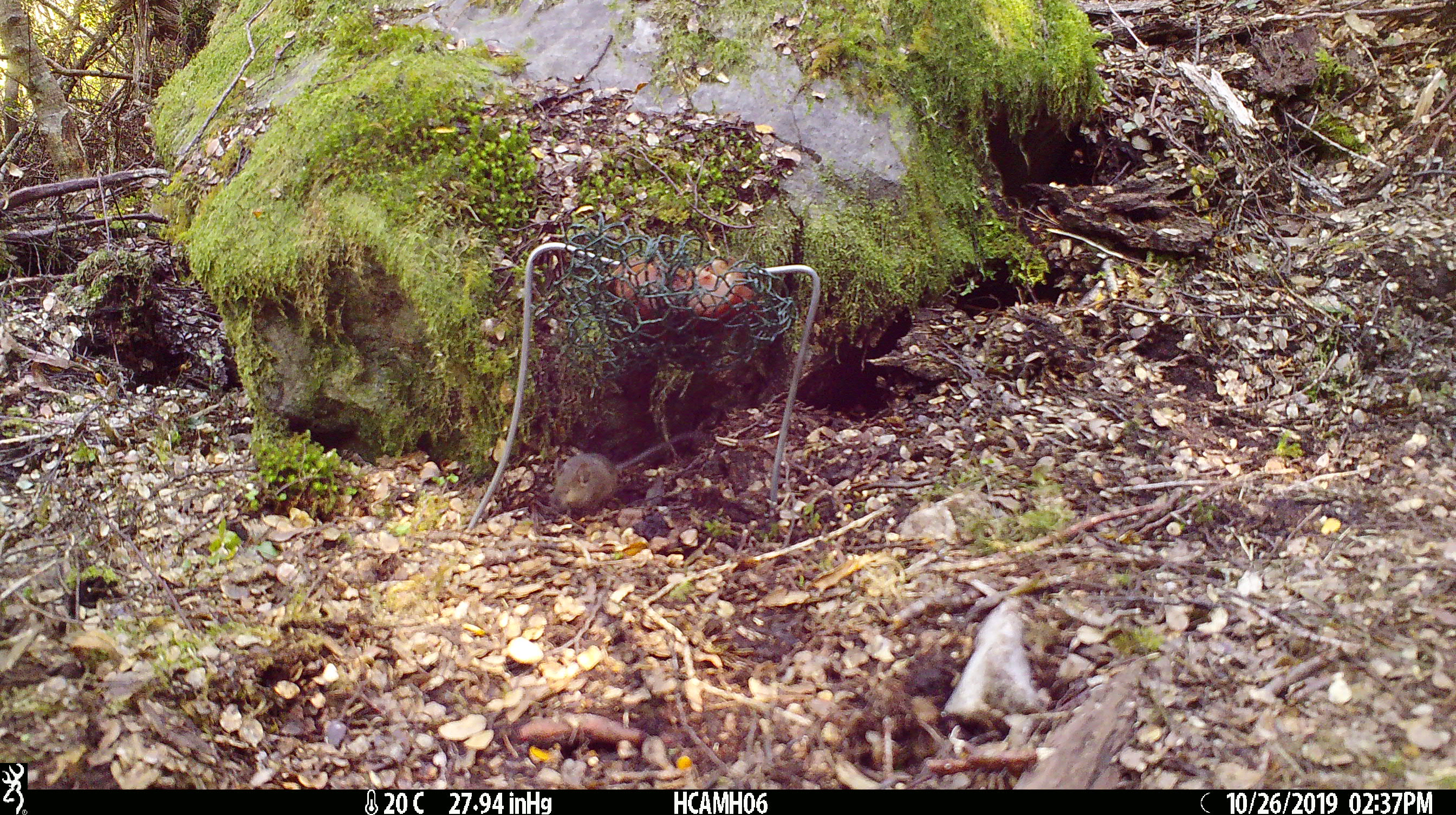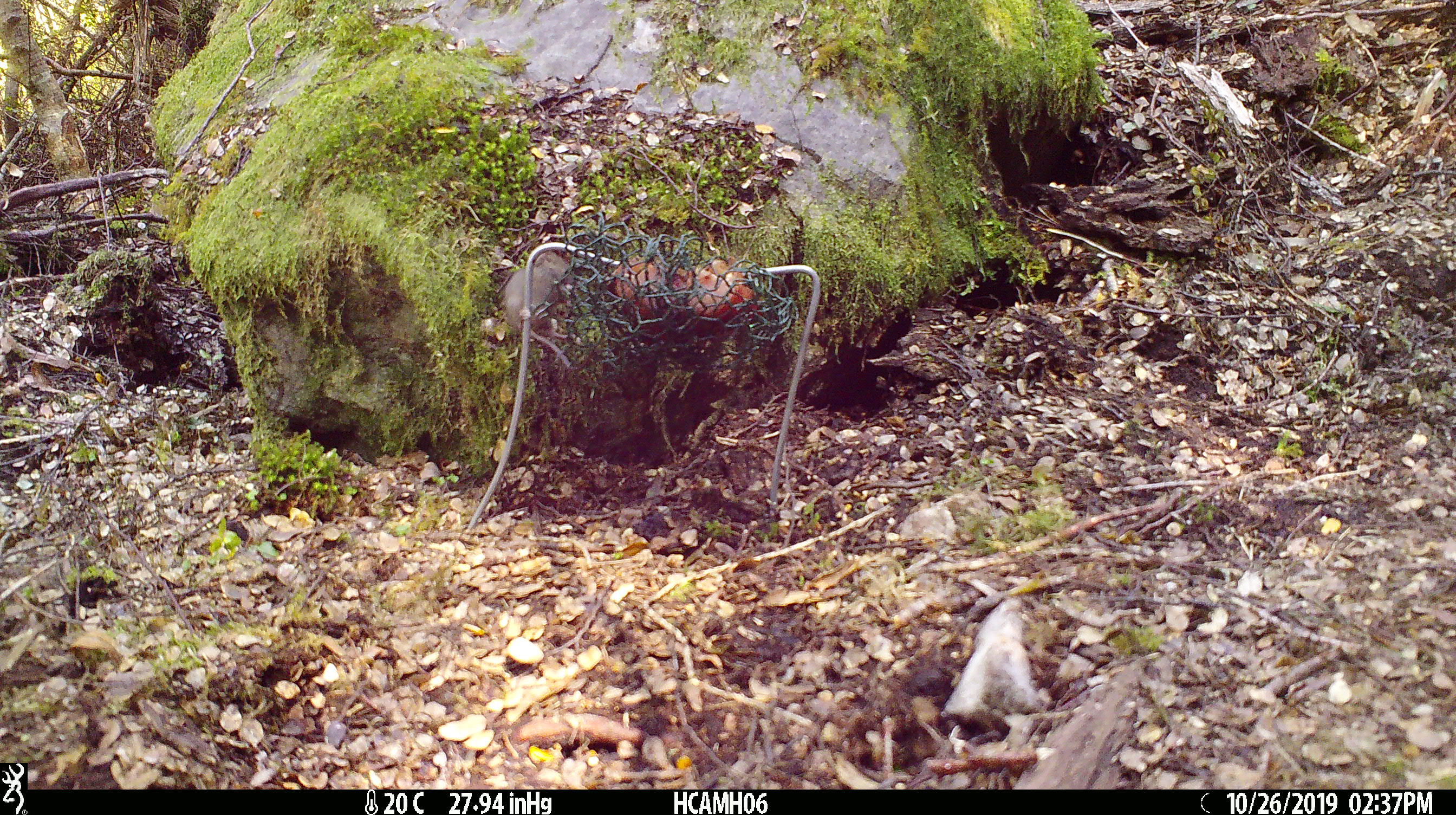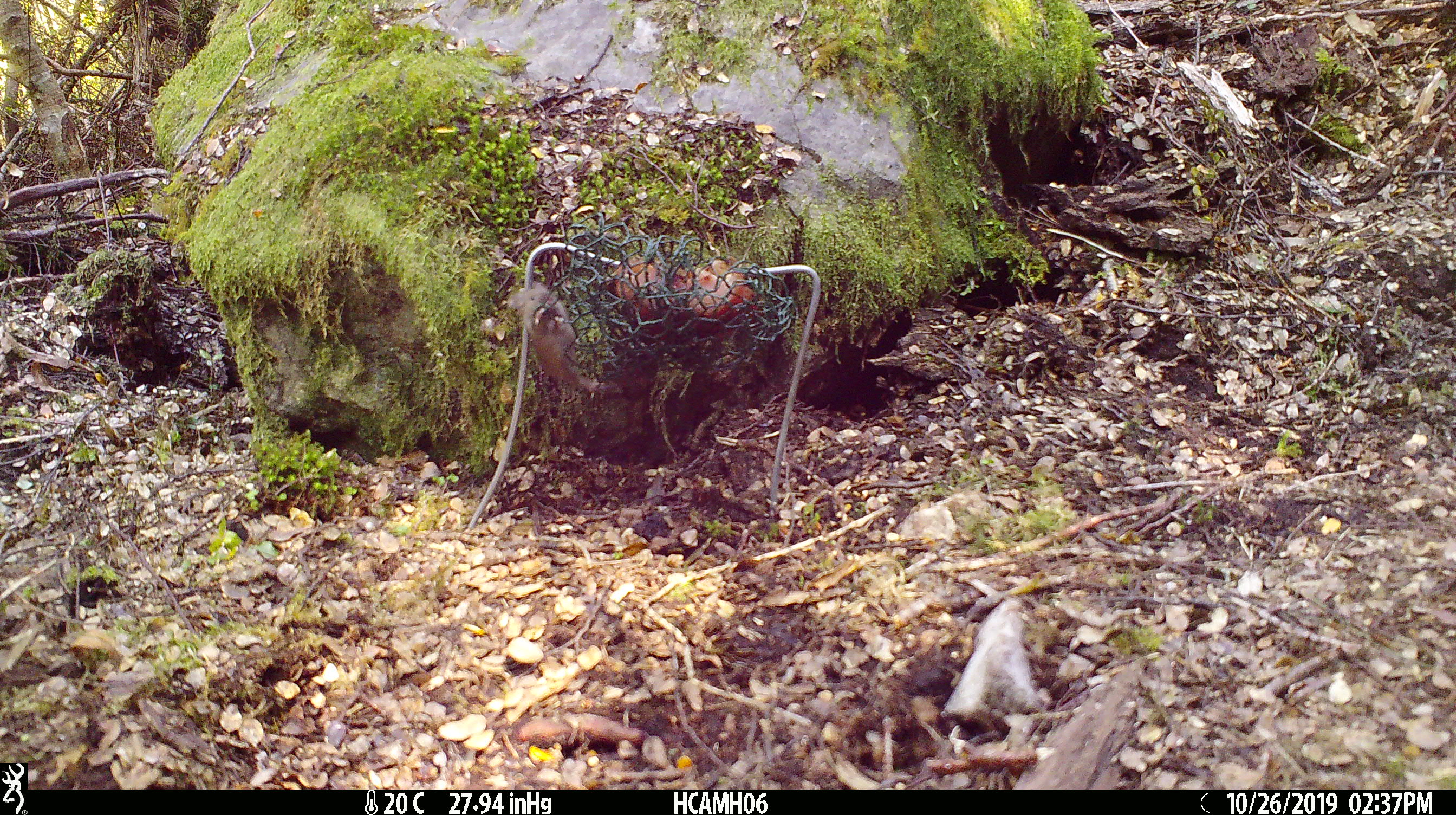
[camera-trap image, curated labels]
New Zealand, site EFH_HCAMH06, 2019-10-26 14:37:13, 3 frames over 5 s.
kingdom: Animalia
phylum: Chordata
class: Mammalia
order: Rodentia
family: Muridae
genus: Mus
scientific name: Mus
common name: mouse